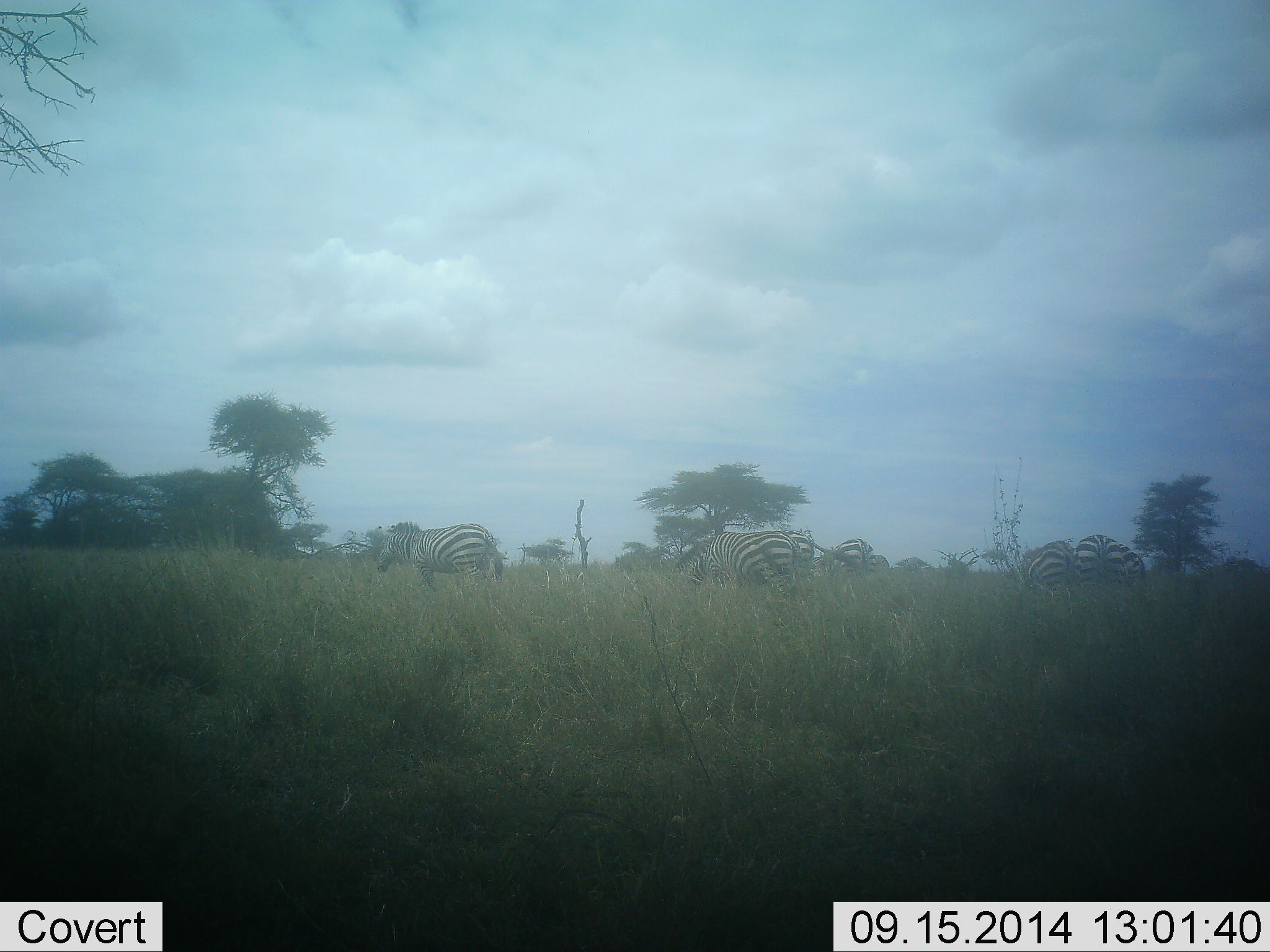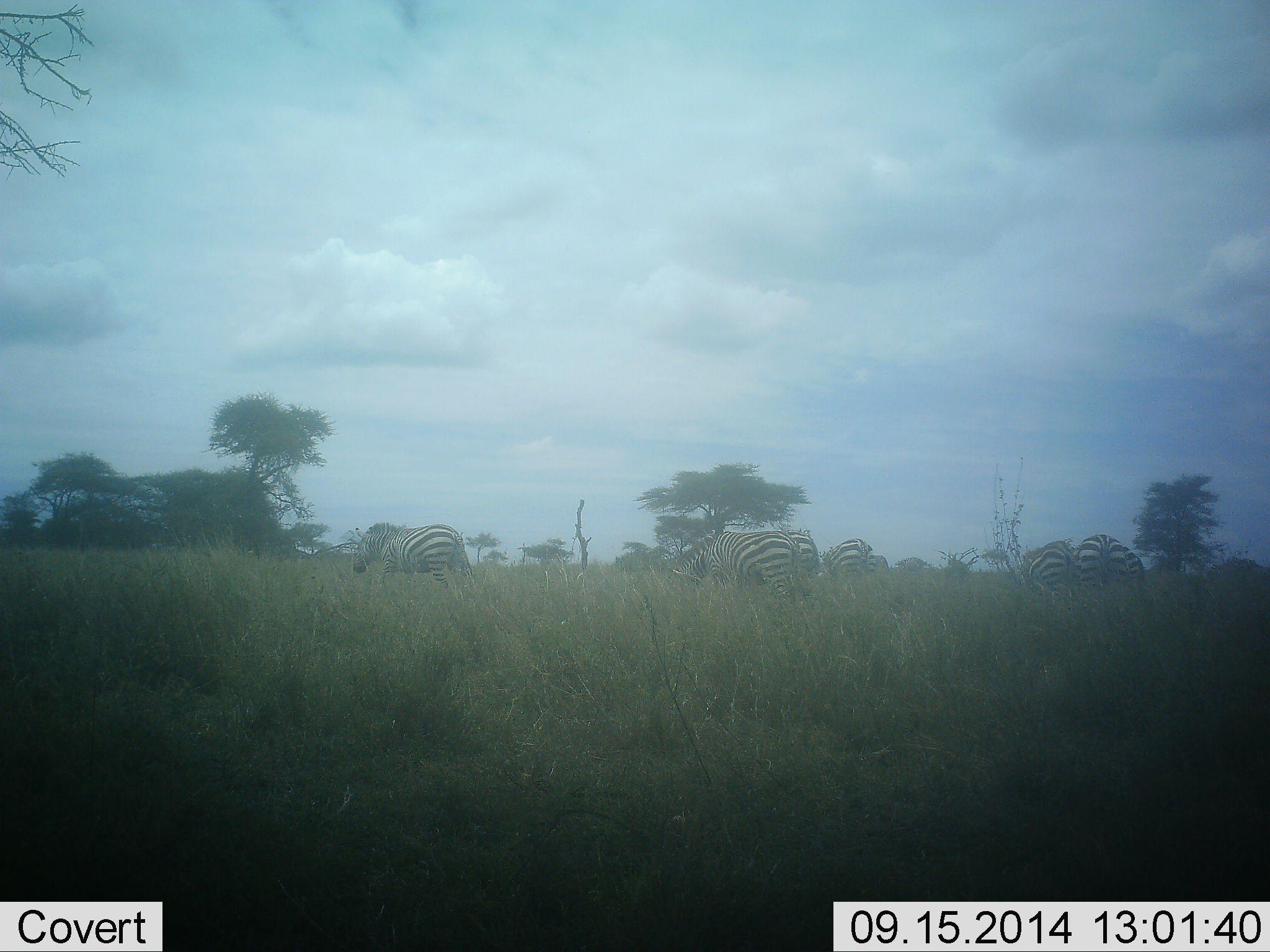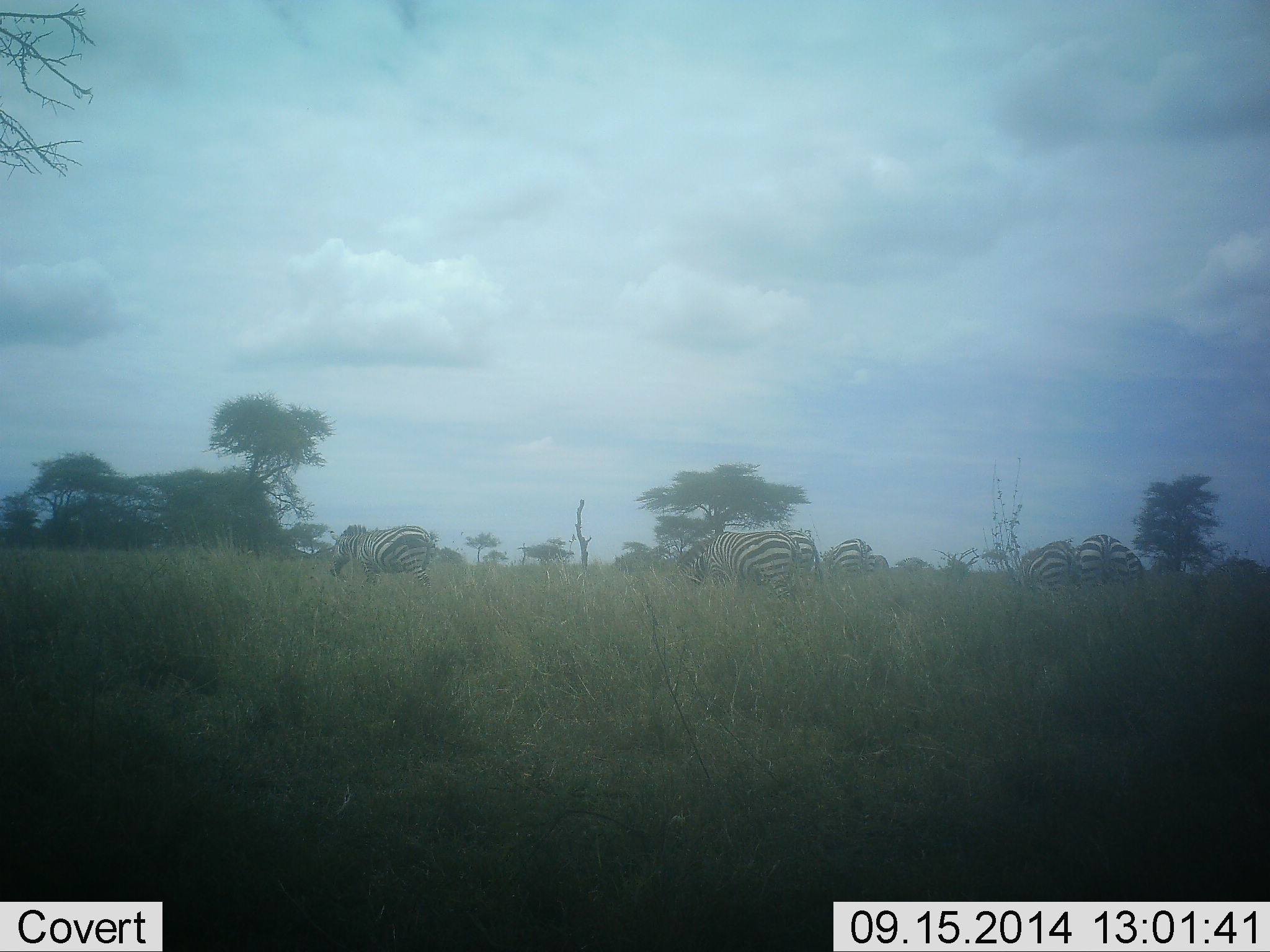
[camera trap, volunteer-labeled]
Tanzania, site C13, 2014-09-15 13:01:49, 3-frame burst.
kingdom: Animalia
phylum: Chordata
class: Mammalia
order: Perissodactyla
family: Equidae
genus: Equus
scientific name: Equus quagga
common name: plains zebra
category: zebra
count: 8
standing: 40%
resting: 0%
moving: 70%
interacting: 0%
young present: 0%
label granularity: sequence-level